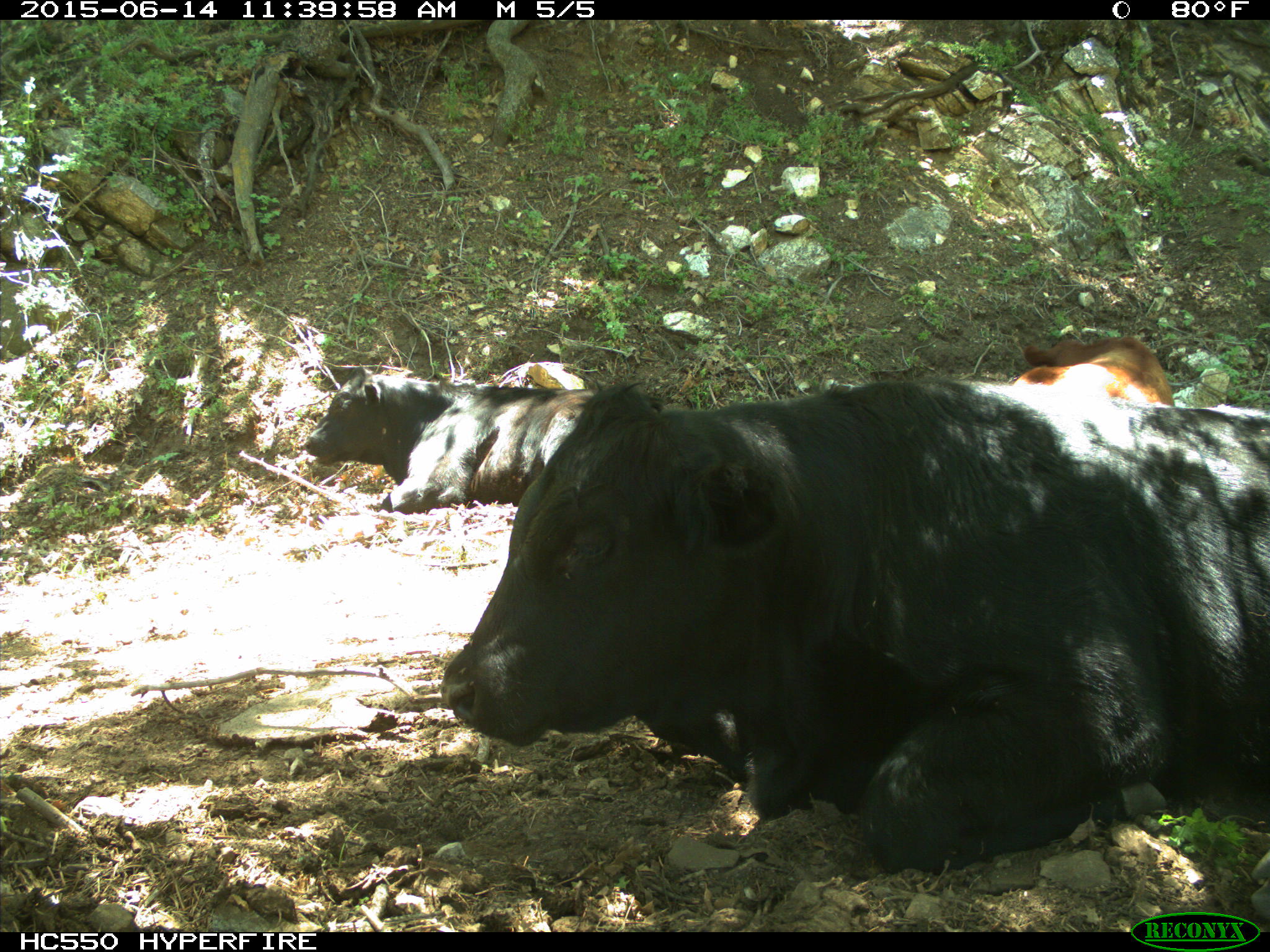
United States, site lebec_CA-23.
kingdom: Animalia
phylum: Chordata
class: Mammalia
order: Artiodactyla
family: Bovidae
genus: Bos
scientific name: Bos taurus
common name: domestic cow